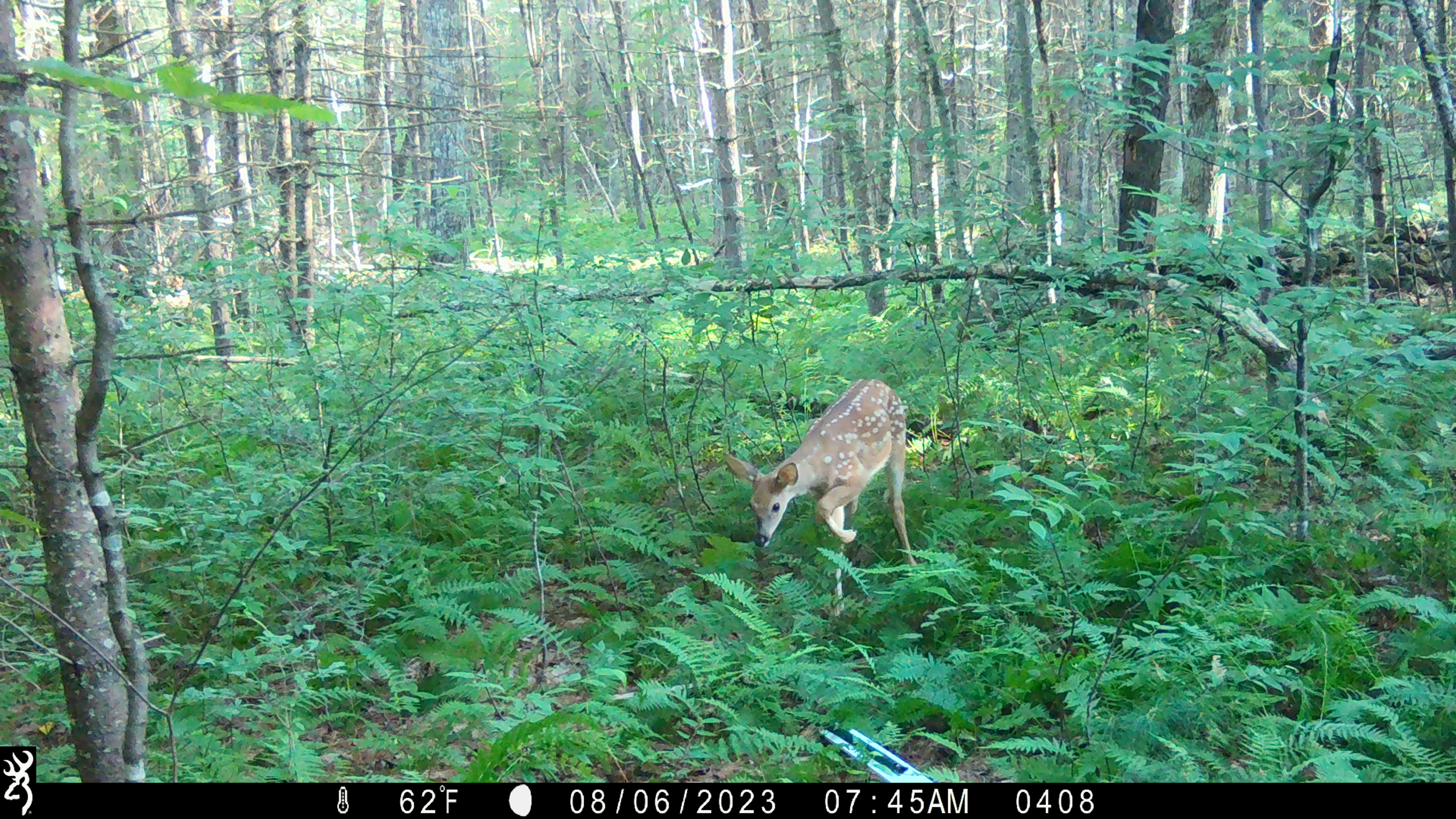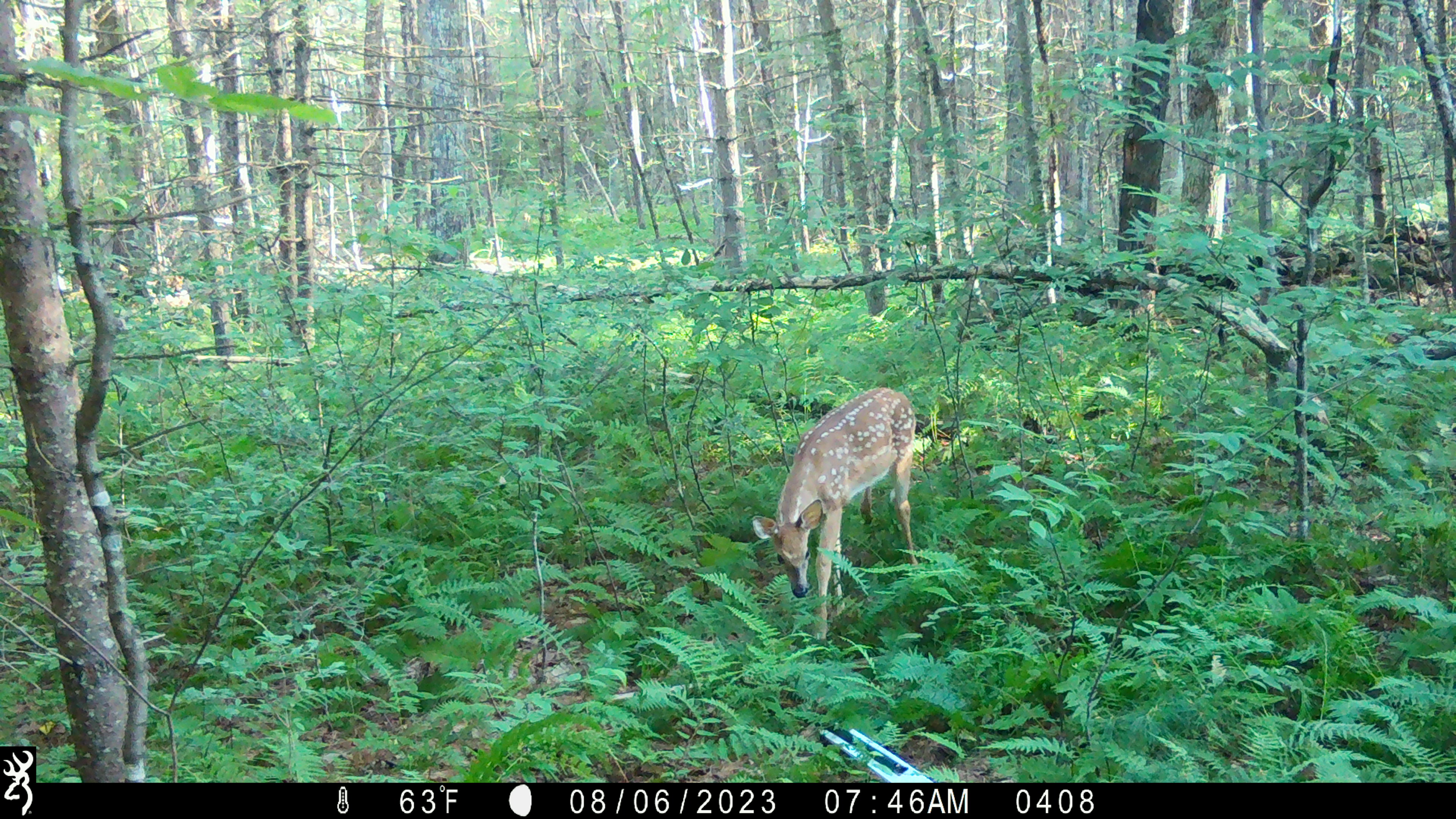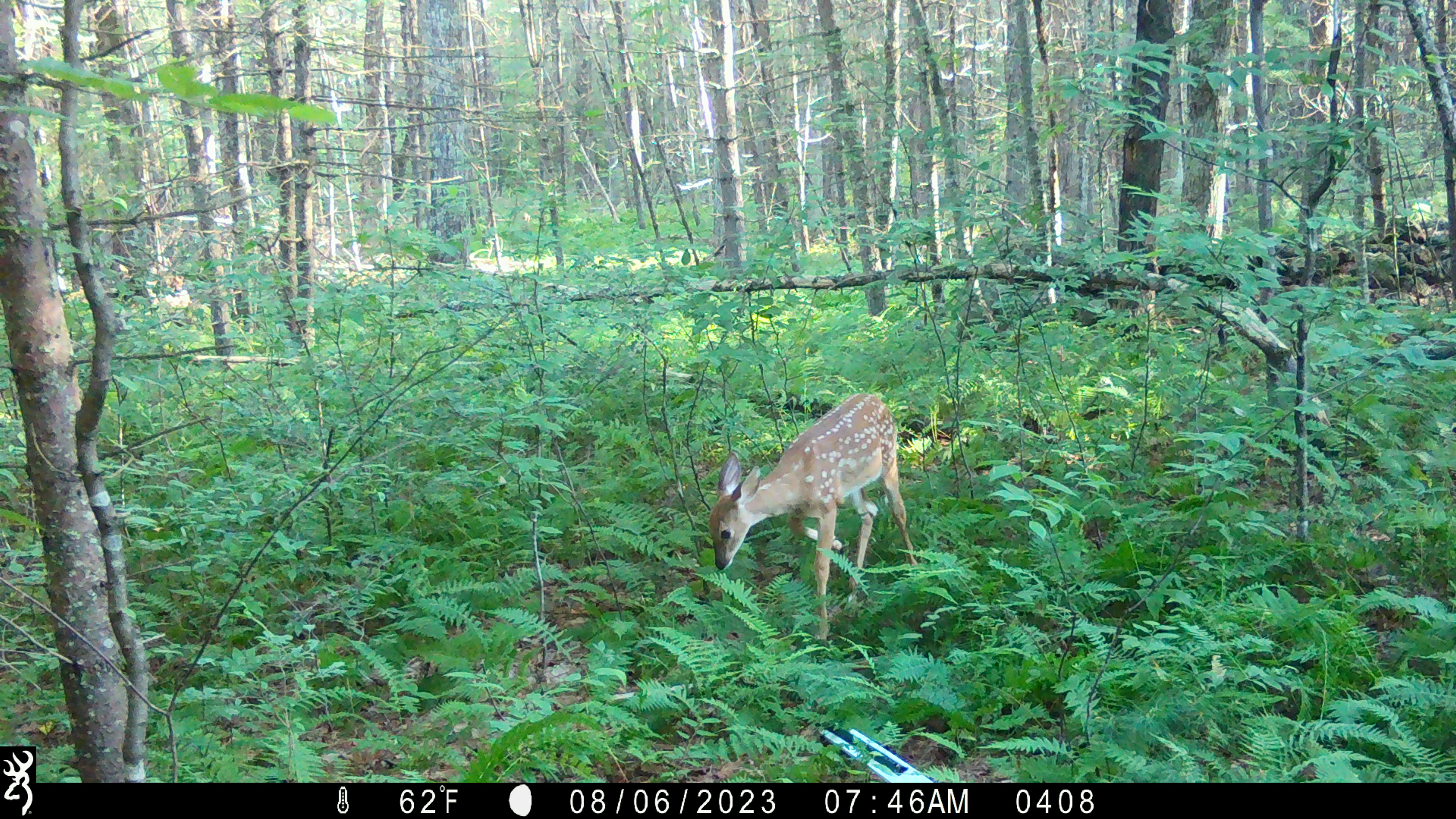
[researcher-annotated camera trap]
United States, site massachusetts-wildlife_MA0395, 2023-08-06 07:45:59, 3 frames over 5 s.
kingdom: Animalia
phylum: Chordata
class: Mammalia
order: Artiodactyla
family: Cervidae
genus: Odocoileus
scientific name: Odocoileus virginianus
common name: white-tailed deer